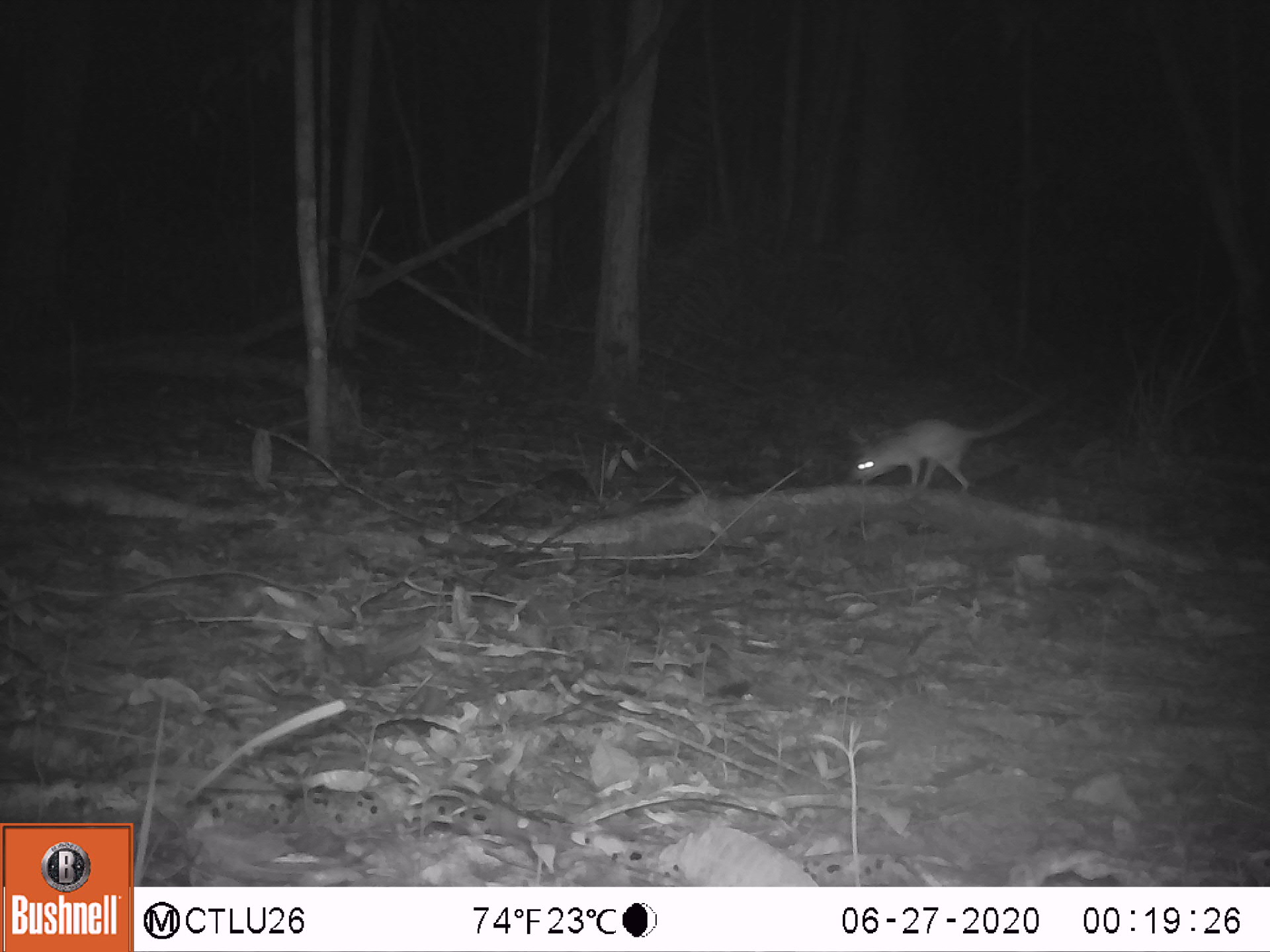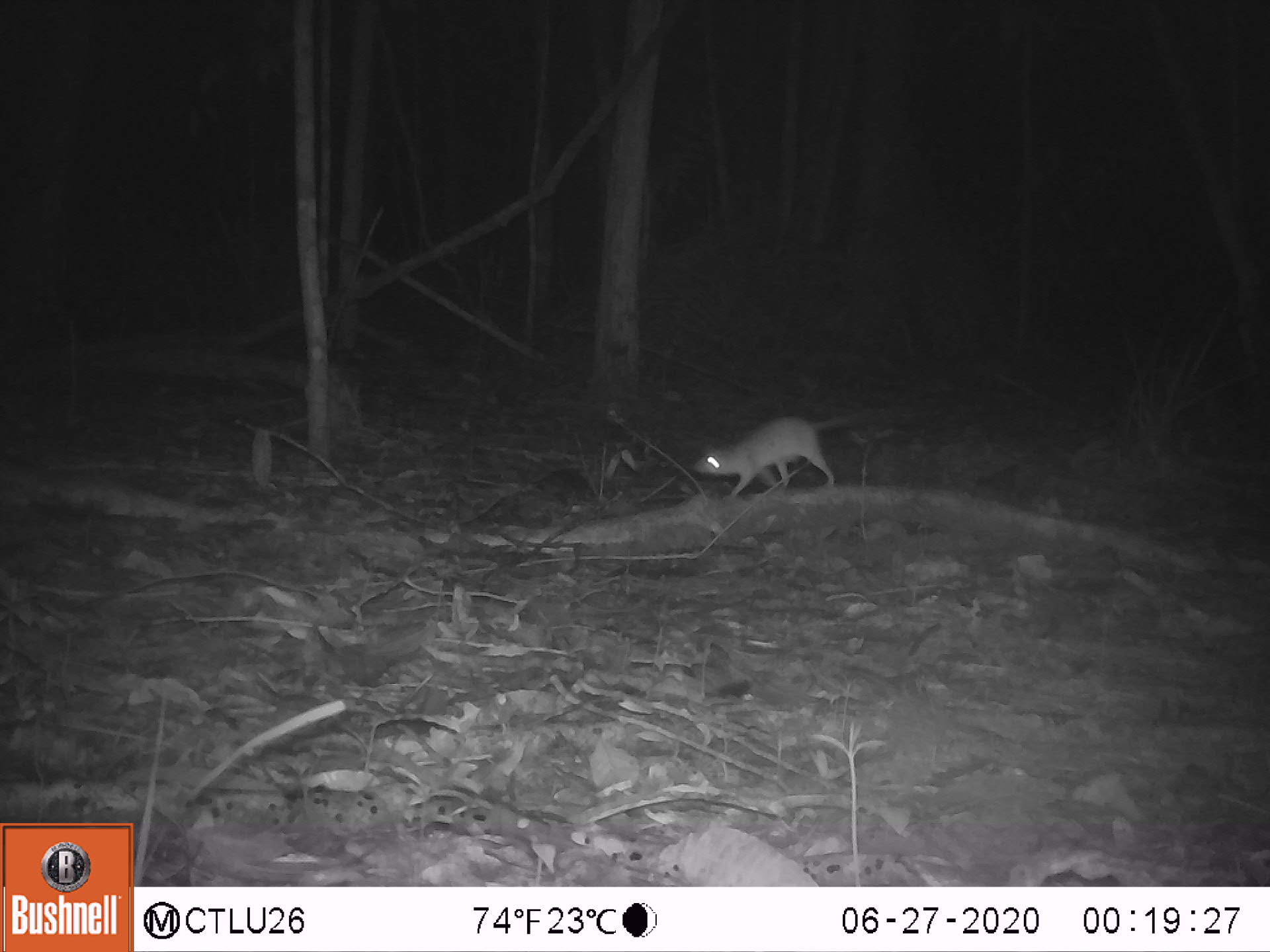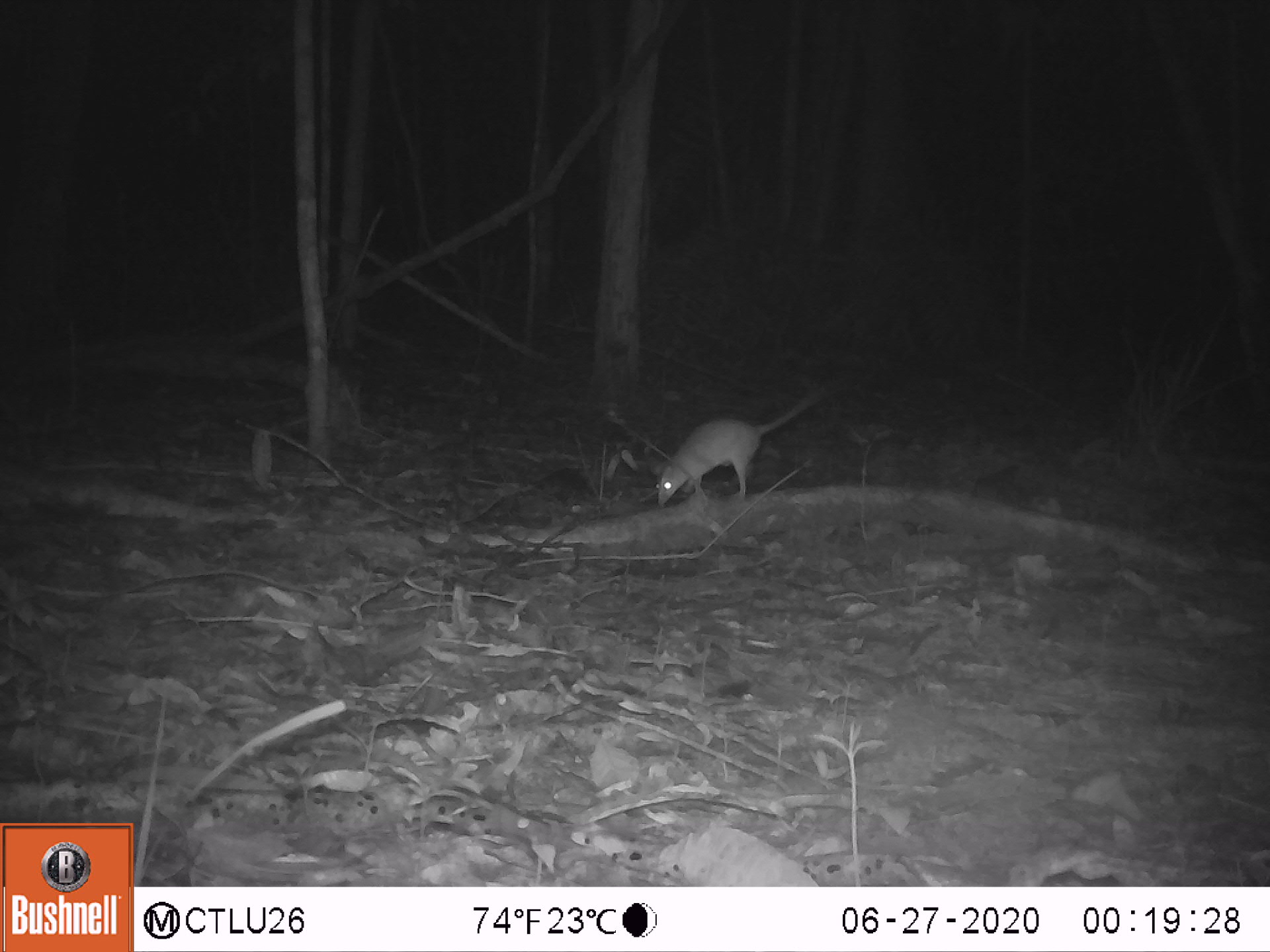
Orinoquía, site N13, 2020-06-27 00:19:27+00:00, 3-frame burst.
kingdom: Animalia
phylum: Chordata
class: Mammalia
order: Rodentia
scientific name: Rodentia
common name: rodent